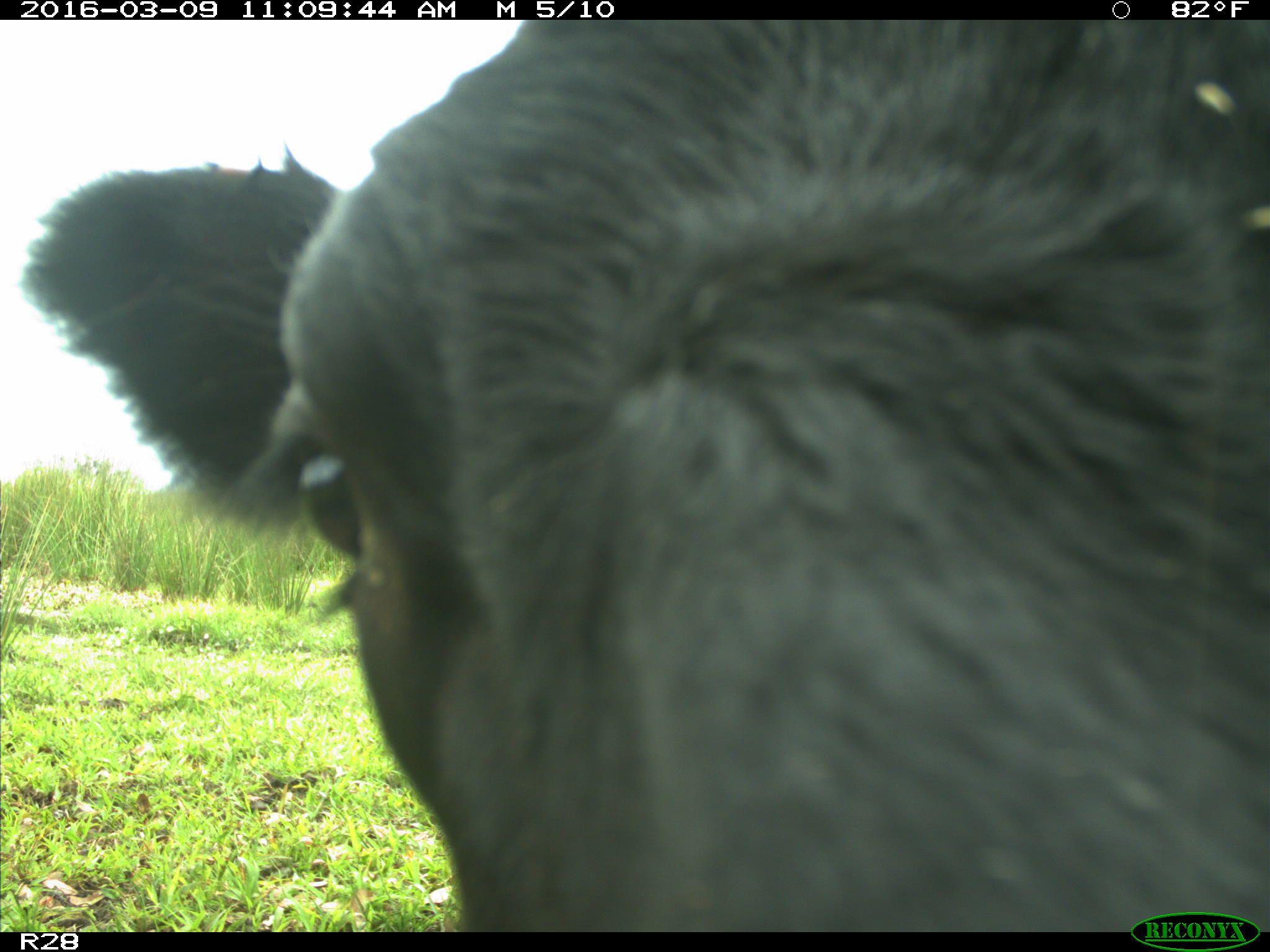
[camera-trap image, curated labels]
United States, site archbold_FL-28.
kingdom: Animalia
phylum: Chordata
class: Mammalia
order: Artiodactyla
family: Bovidae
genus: Bos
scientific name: Bos taurus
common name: domestic cow